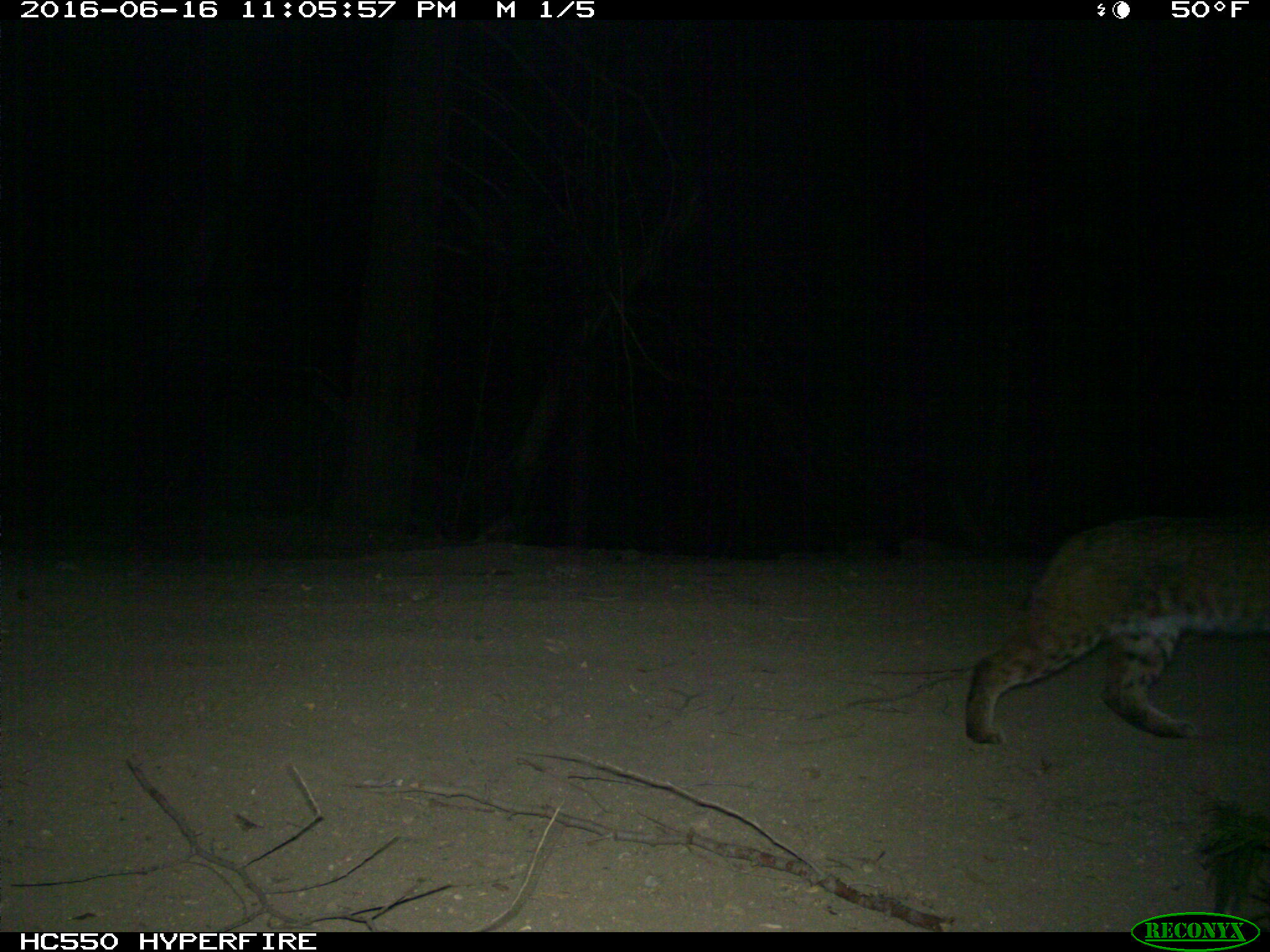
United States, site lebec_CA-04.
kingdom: Animalia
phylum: Chordata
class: Mammalia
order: Carnivora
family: Felidae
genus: Lynx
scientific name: Lynx rufus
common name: bobcat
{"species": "Lynx rufus (bobcat)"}